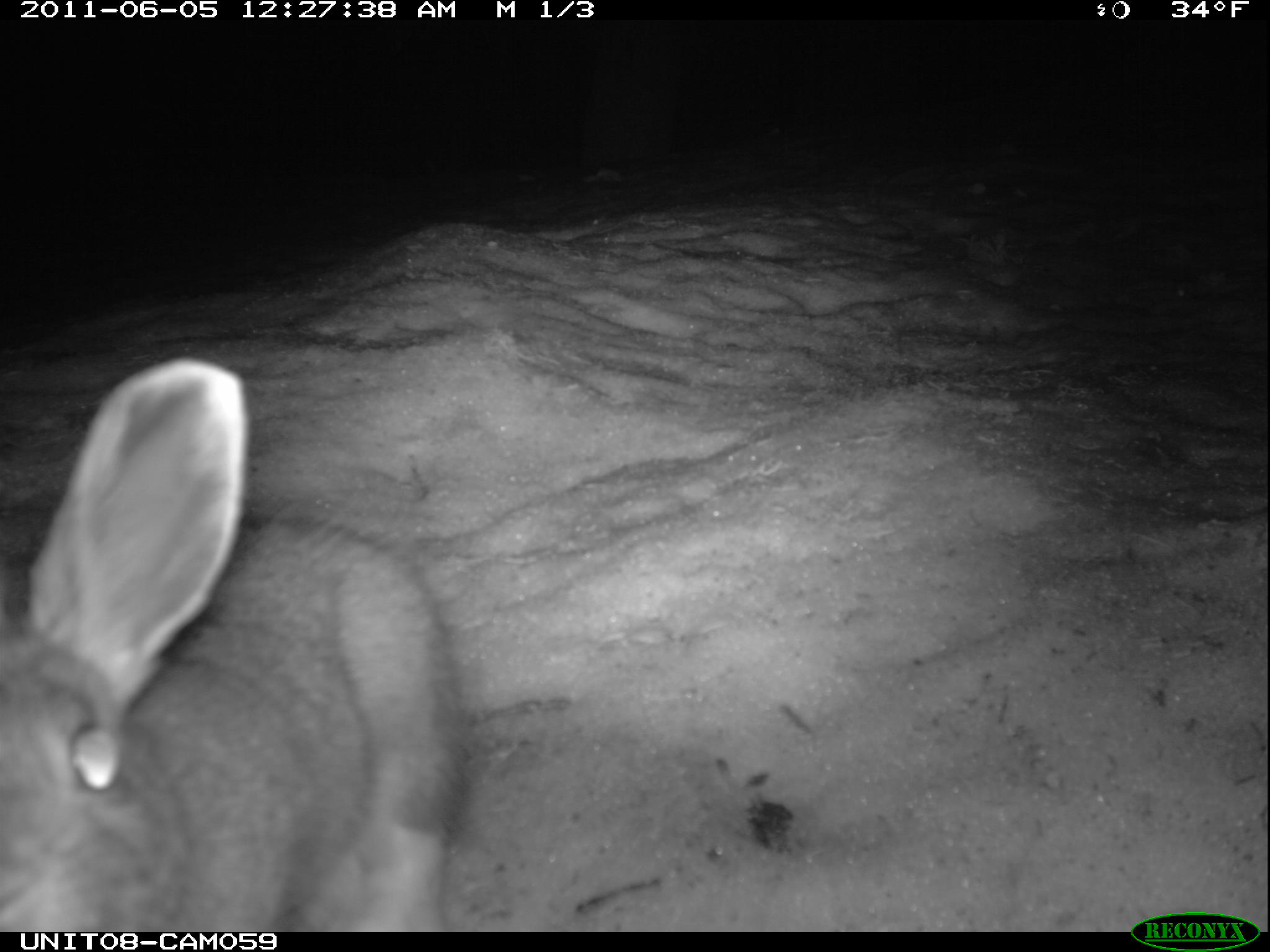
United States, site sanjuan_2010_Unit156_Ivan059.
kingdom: Animalia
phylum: Chordata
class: Mammalia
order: Lagomorpha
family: Leporidae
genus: Lepus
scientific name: Lepus americanus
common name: snowshoe hare